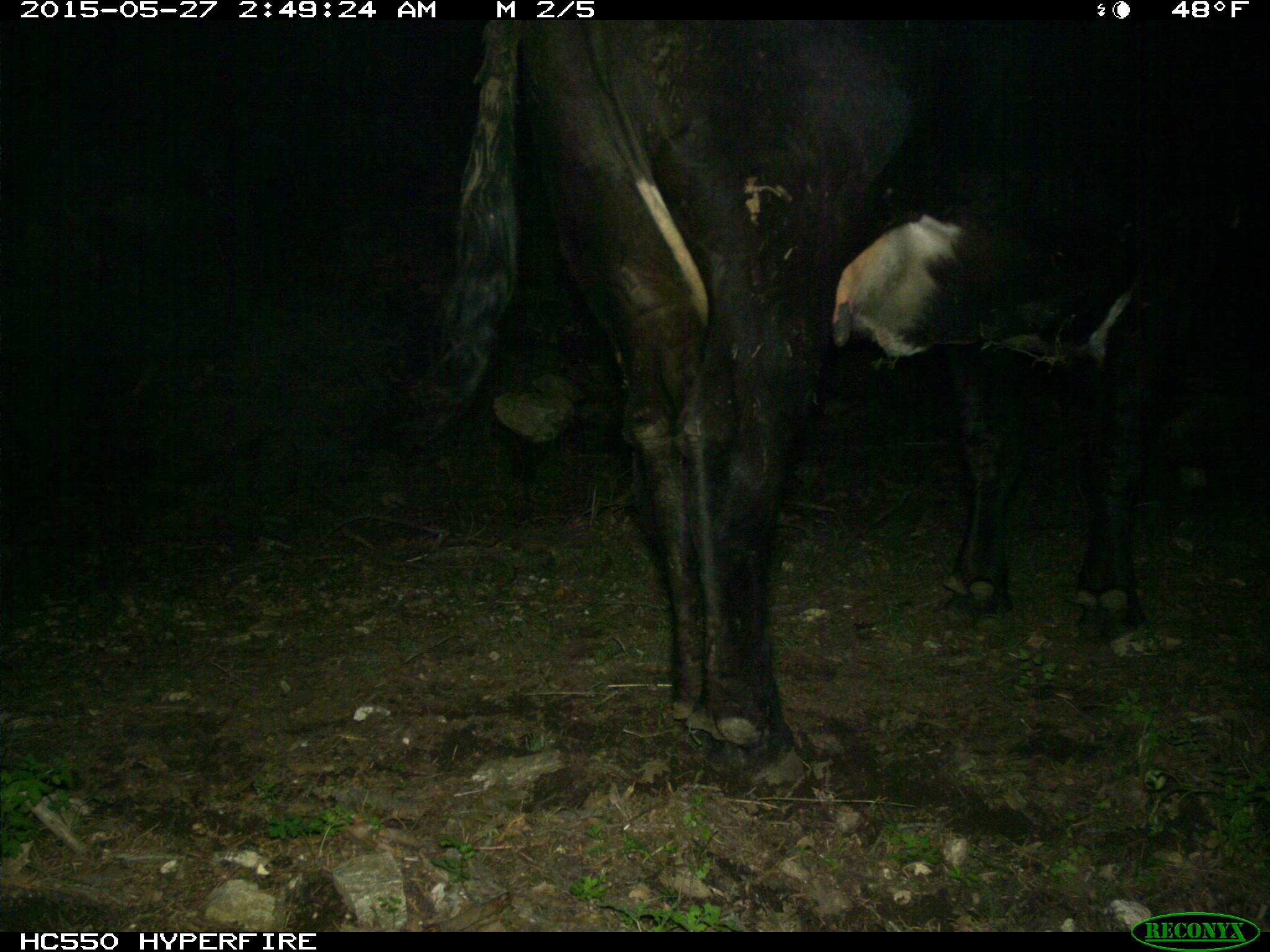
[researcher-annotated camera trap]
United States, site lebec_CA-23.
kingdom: Animalia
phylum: Chordata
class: Mammalia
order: Artiodactyla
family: Bovidae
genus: Bos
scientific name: Bos taurus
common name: domestic cow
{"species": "Bos taurus (domestic cow)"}